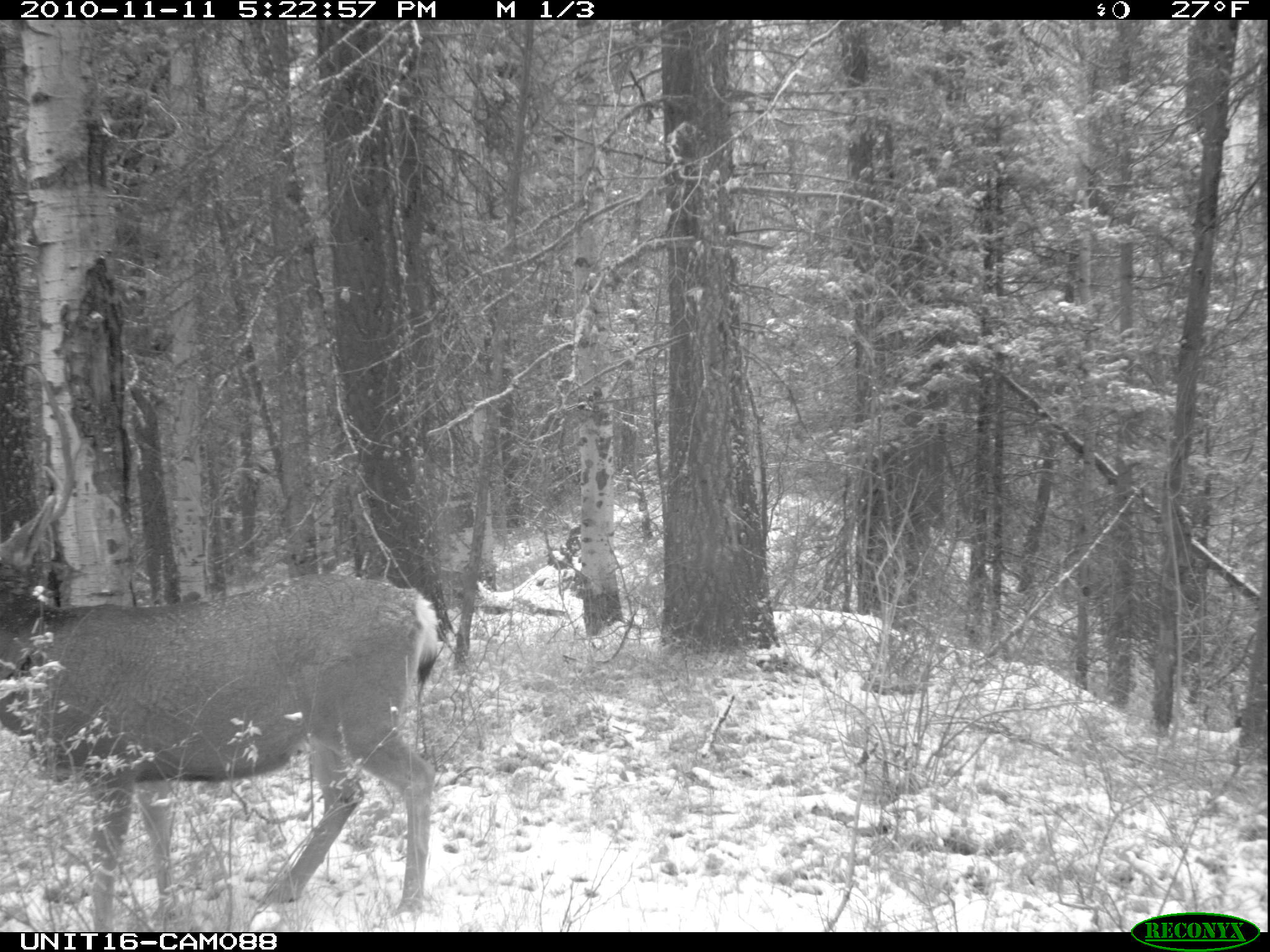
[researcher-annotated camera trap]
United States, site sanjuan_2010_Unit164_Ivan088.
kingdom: Animalia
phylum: Chordata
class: Mammalia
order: Artiodactyla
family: Cervidae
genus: Odocoileus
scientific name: Odocoileus hemionus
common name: mule deer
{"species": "Odocoileus hemionus (mule deer)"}